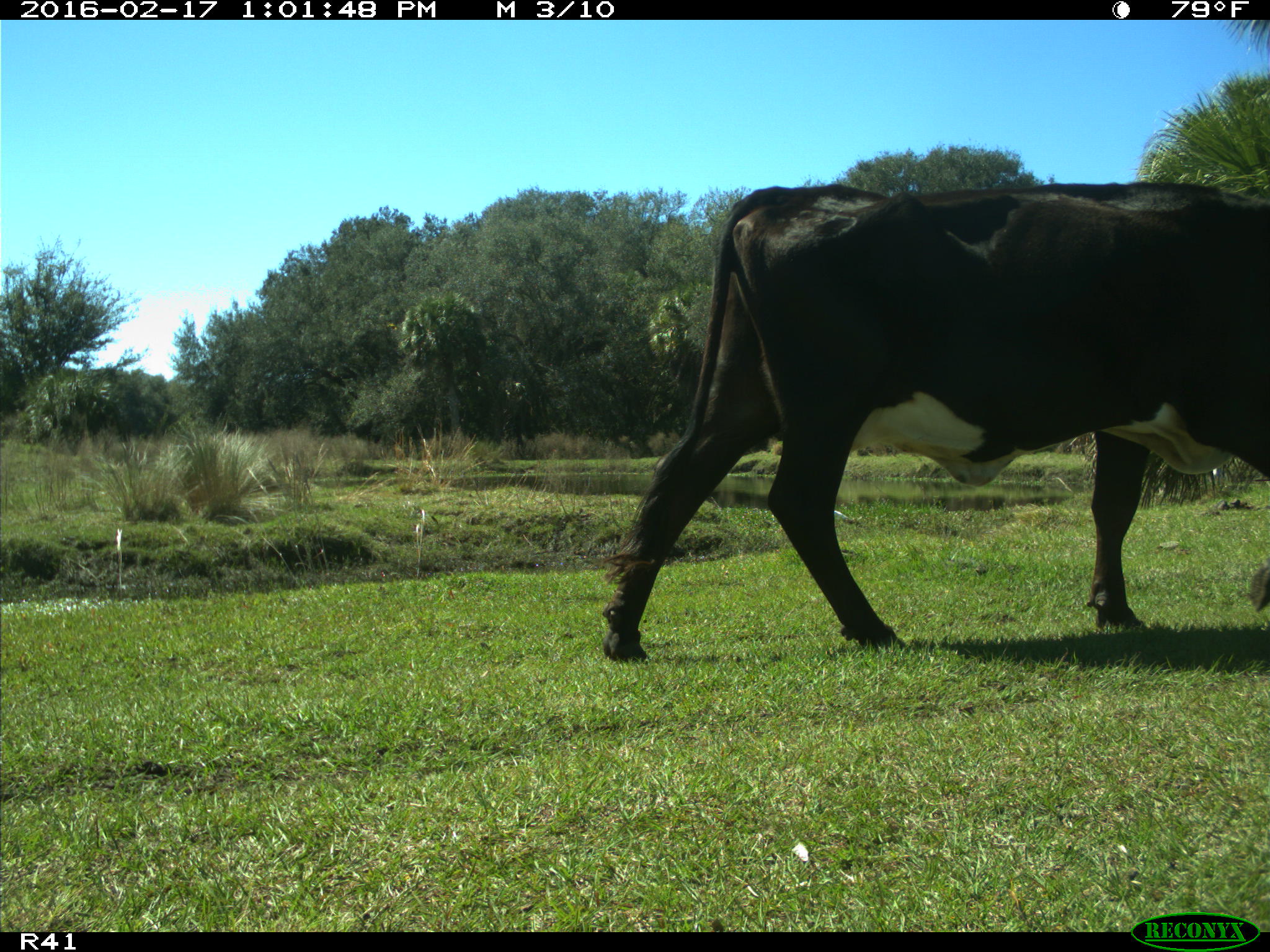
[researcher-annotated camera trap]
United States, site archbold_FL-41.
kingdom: Animalia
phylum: Chordata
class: Mammalia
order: Artiodactyla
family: Bovidae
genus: Bos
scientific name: Bos taurus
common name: domestic cow